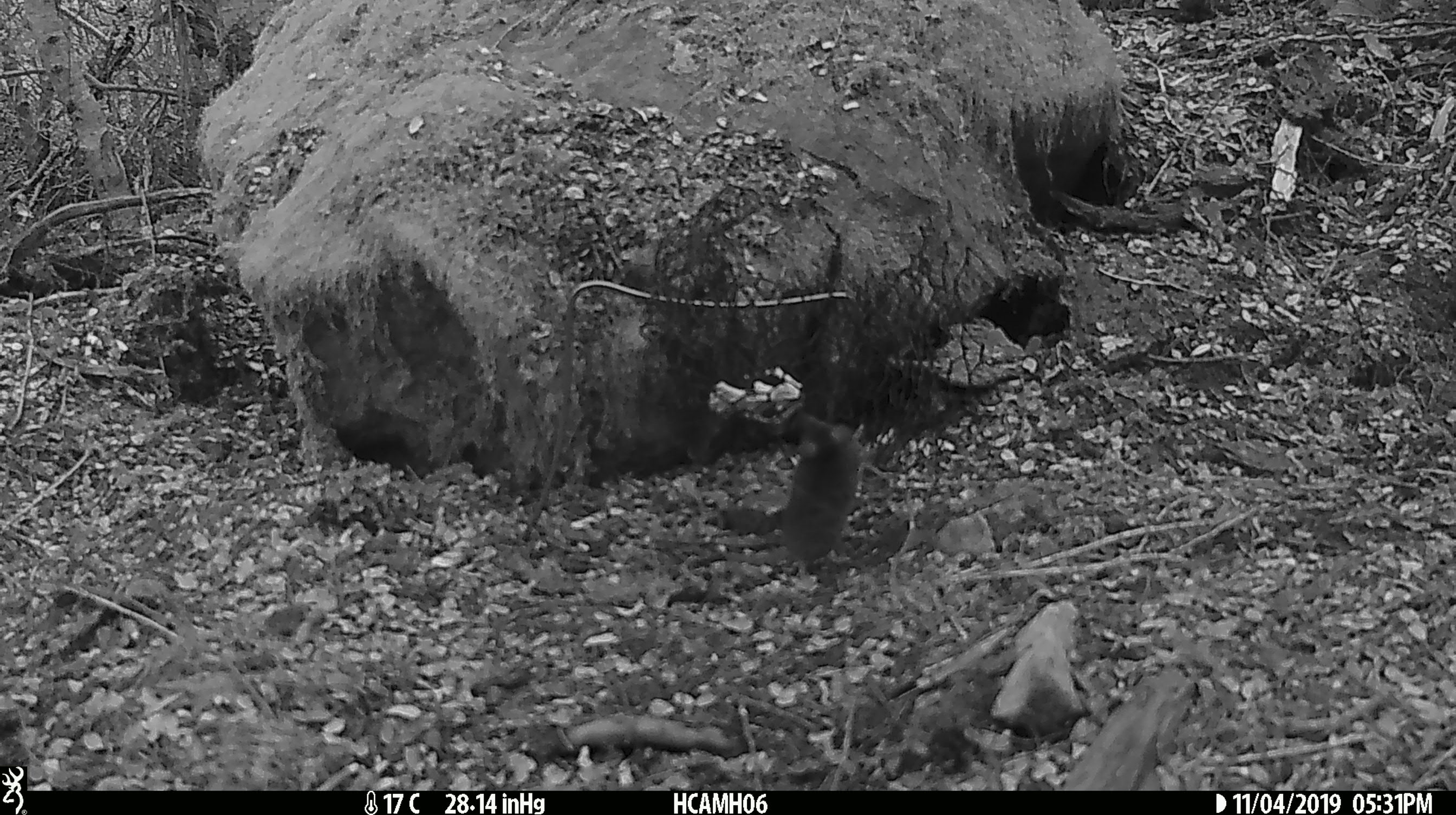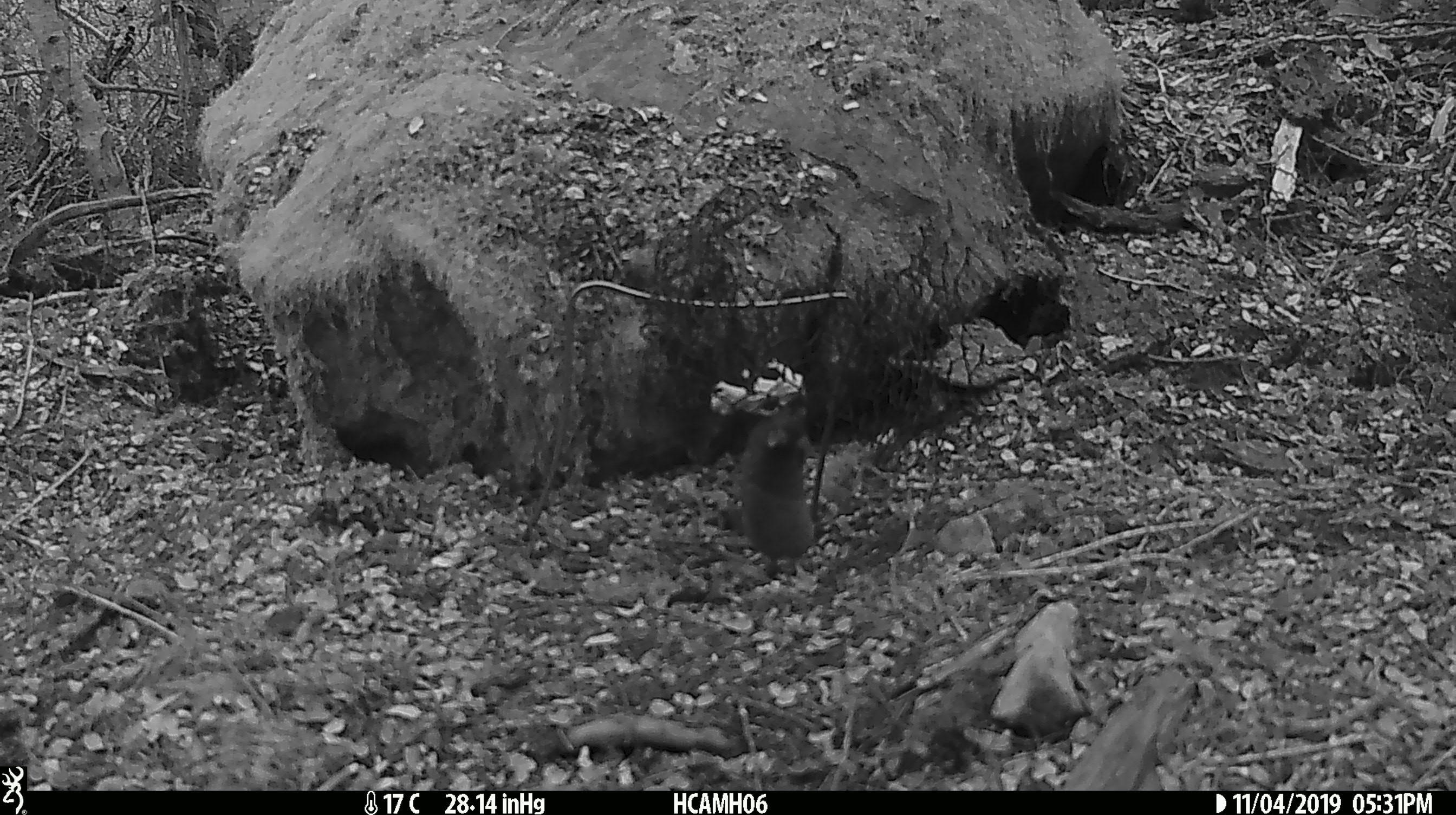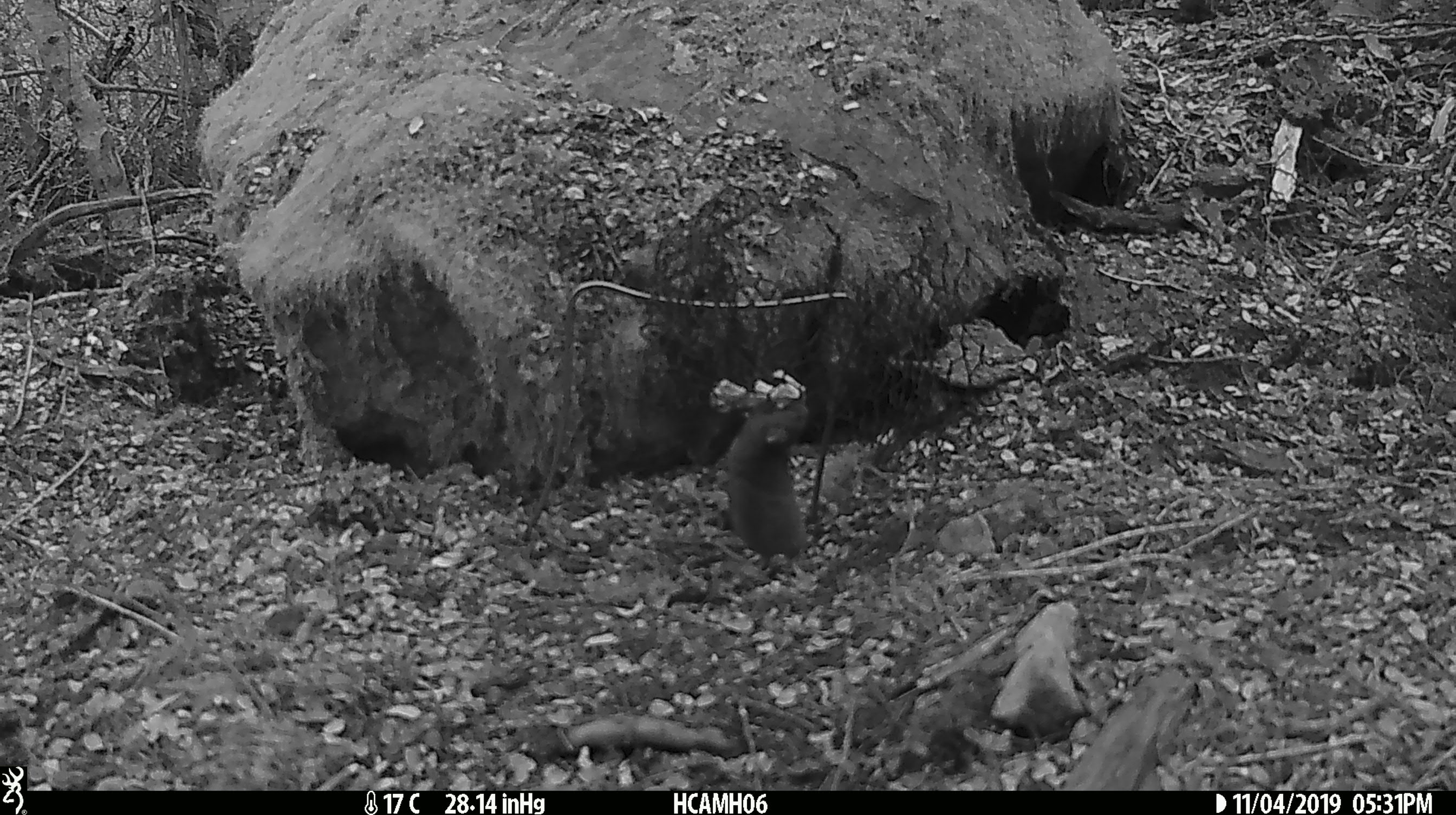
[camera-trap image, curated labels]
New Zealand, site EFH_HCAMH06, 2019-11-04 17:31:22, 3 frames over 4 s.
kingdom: Animalia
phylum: Chordata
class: Mammalia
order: Rodentia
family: Muridae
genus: Mus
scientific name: Mus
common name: mouse